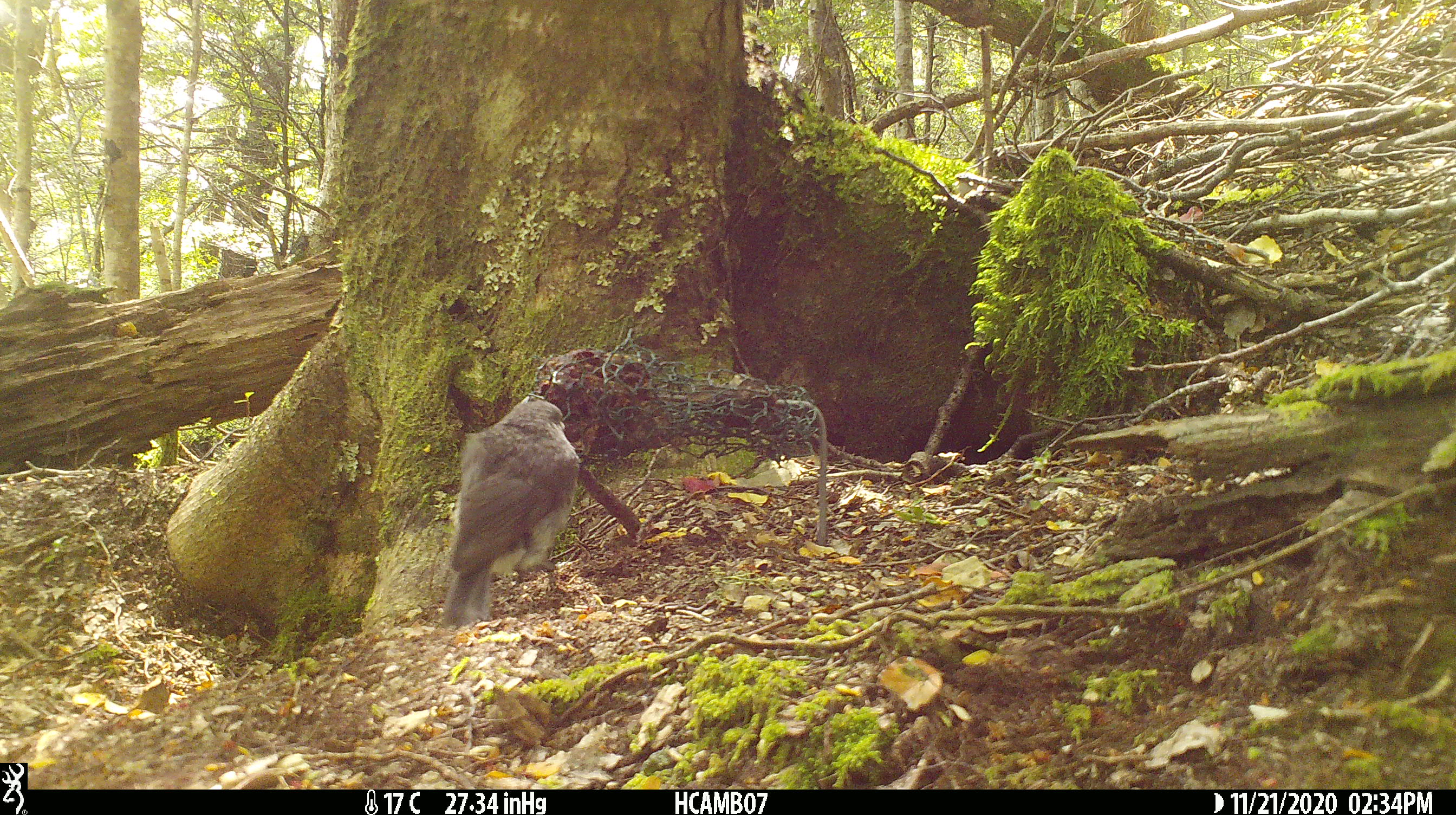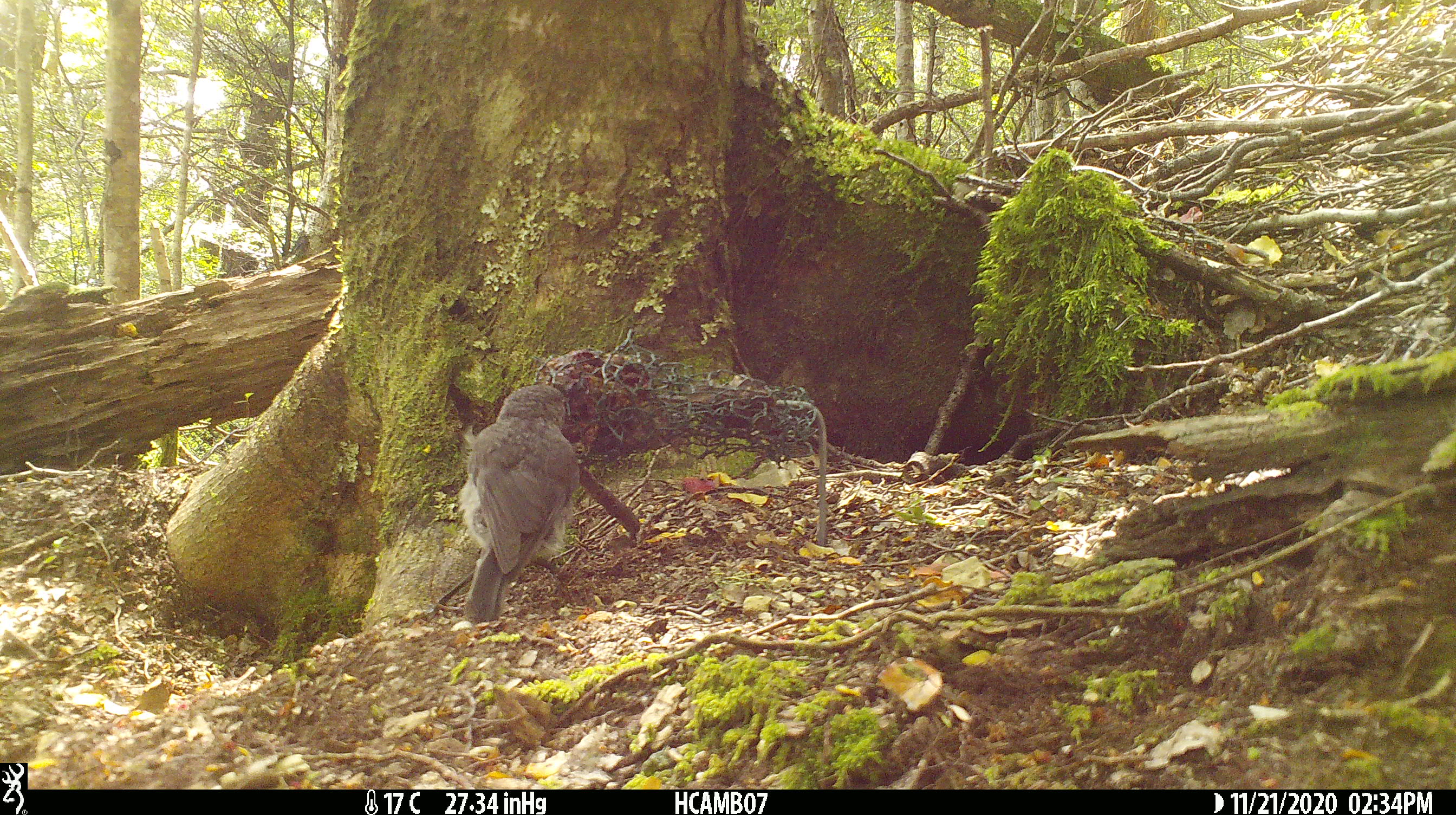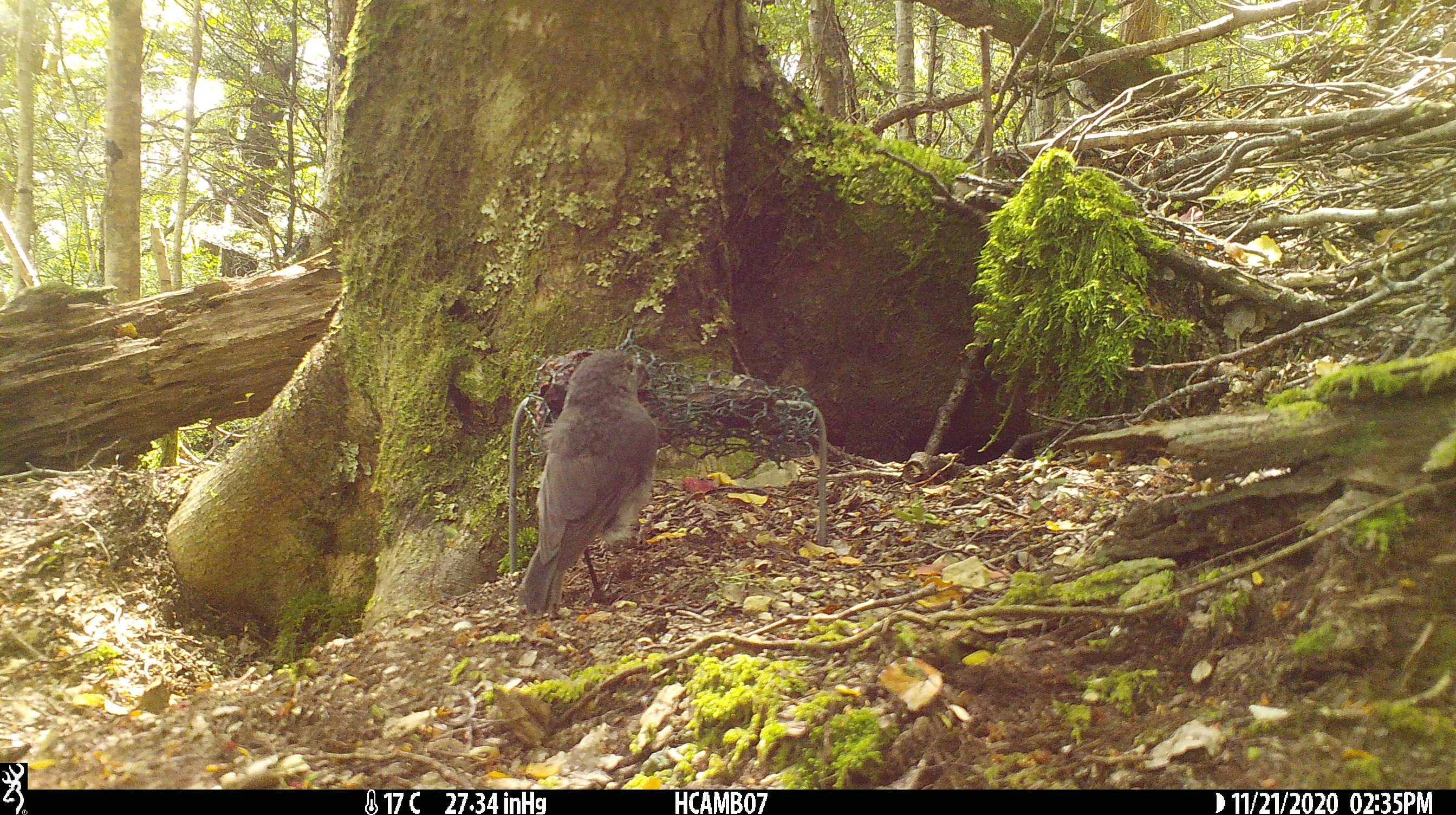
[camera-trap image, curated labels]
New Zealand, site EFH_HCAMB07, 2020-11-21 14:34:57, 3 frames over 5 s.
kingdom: Animalia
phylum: Chordata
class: Aves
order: Passeriformes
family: Petroicidae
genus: Petroica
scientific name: Petroica australis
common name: new zealand robin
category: robin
Robin (new zealand robin) (Petroica australis).